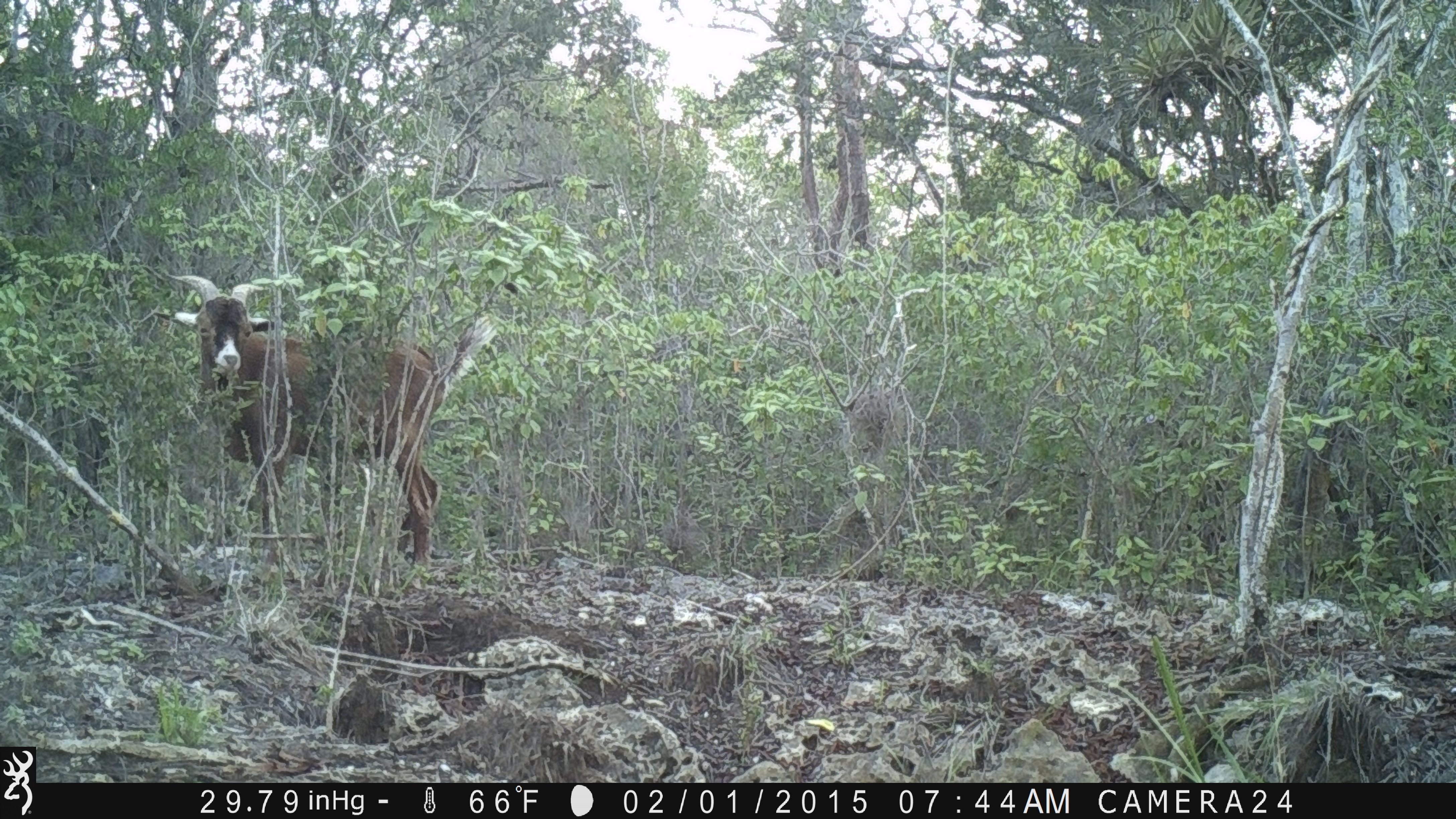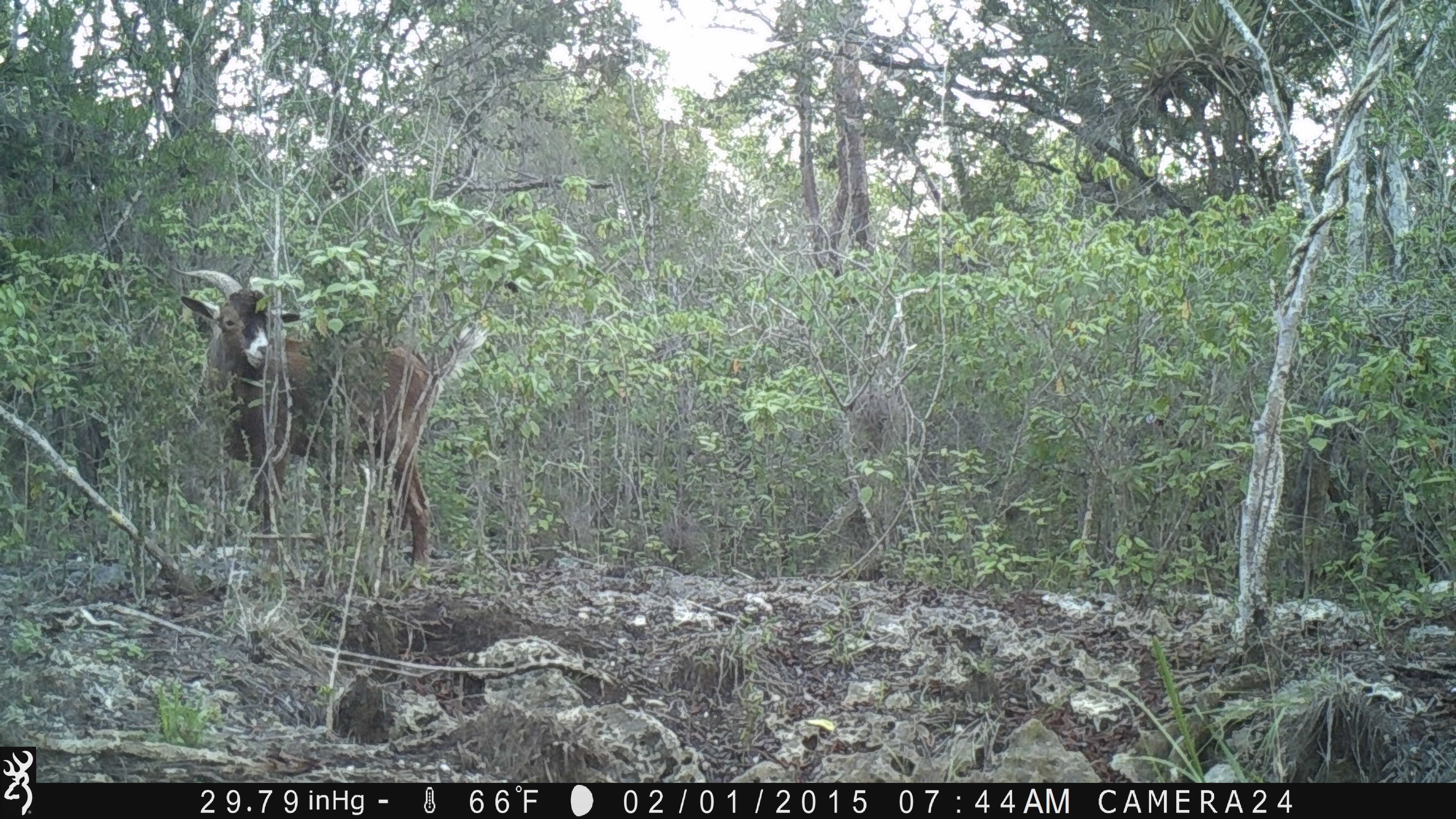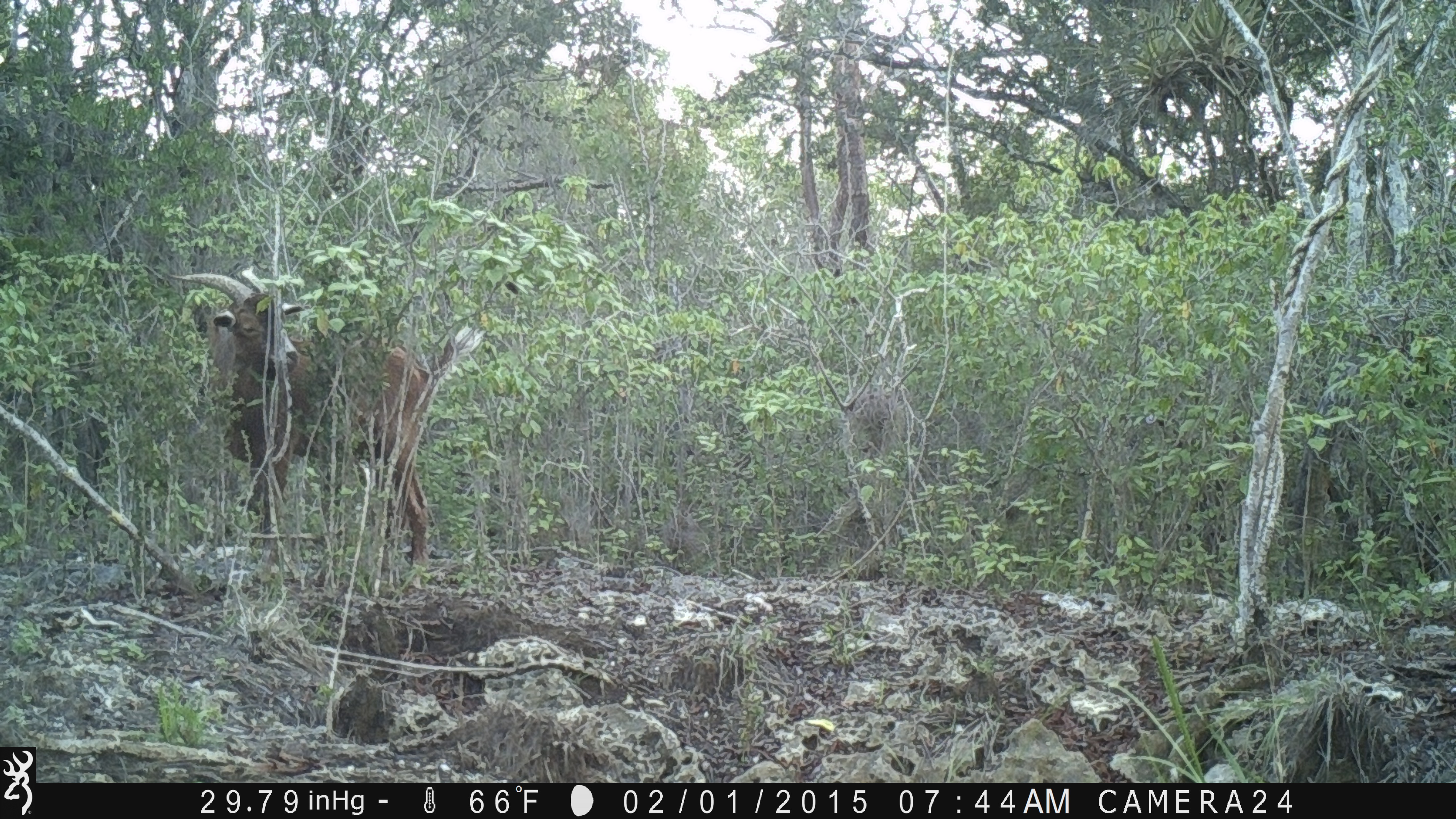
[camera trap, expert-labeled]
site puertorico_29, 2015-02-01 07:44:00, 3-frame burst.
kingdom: Animalia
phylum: Chordata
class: Mammalia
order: Artiodactyla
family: Bovidae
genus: Capra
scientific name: Capra hircus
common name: goat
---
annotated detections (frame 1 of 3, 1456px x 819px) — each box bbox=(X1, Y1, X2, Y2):
goat: bbox=(152, 267, 500, 574)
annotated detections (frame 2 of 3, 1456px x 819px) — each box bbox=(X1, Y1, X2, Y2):
goat: bbox=(174, 276, 444, 575)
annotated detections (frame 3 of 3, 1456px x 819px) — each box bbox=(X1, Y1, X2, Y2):
goat: bbox=(186, 268, 486, 577)